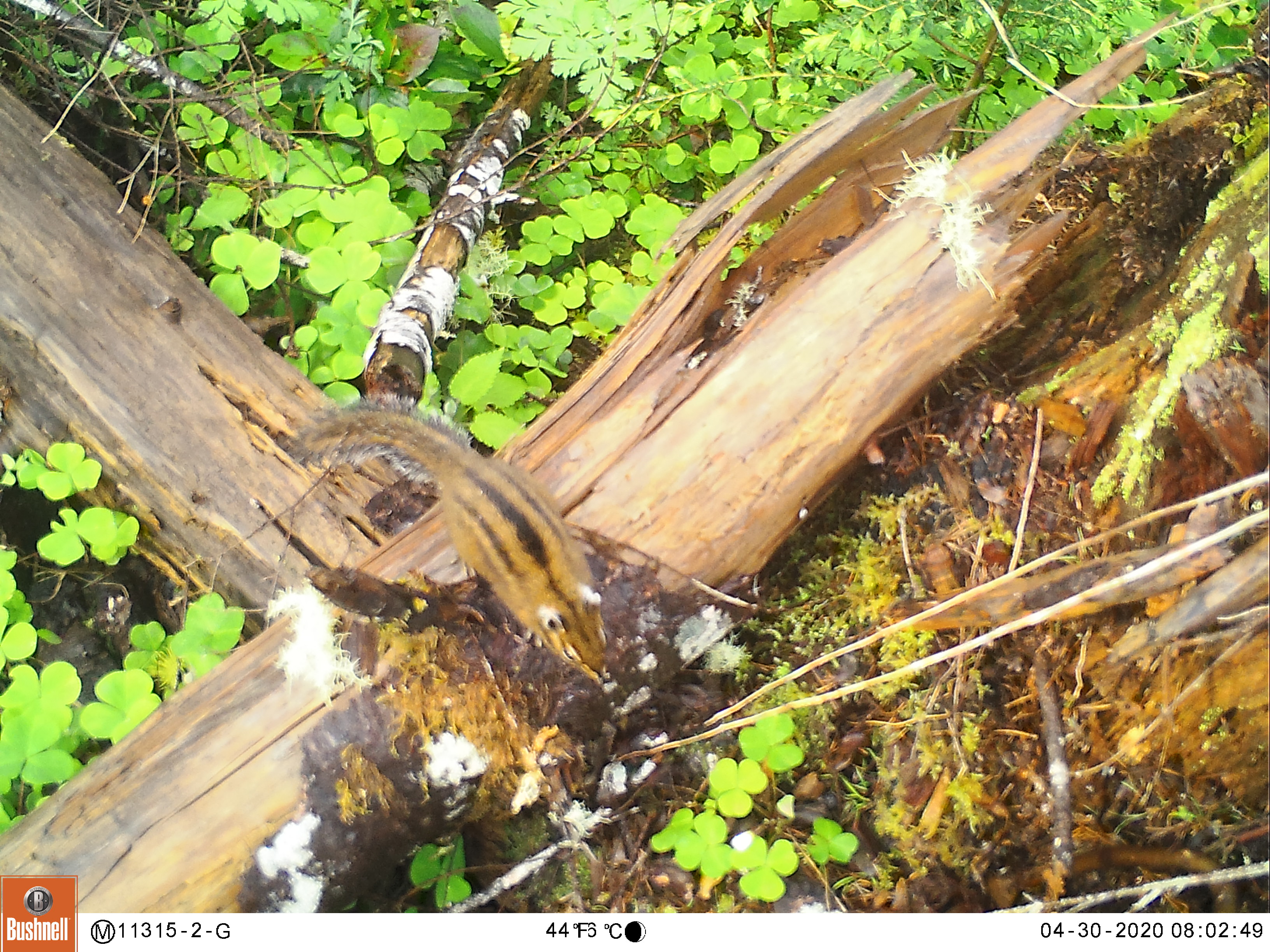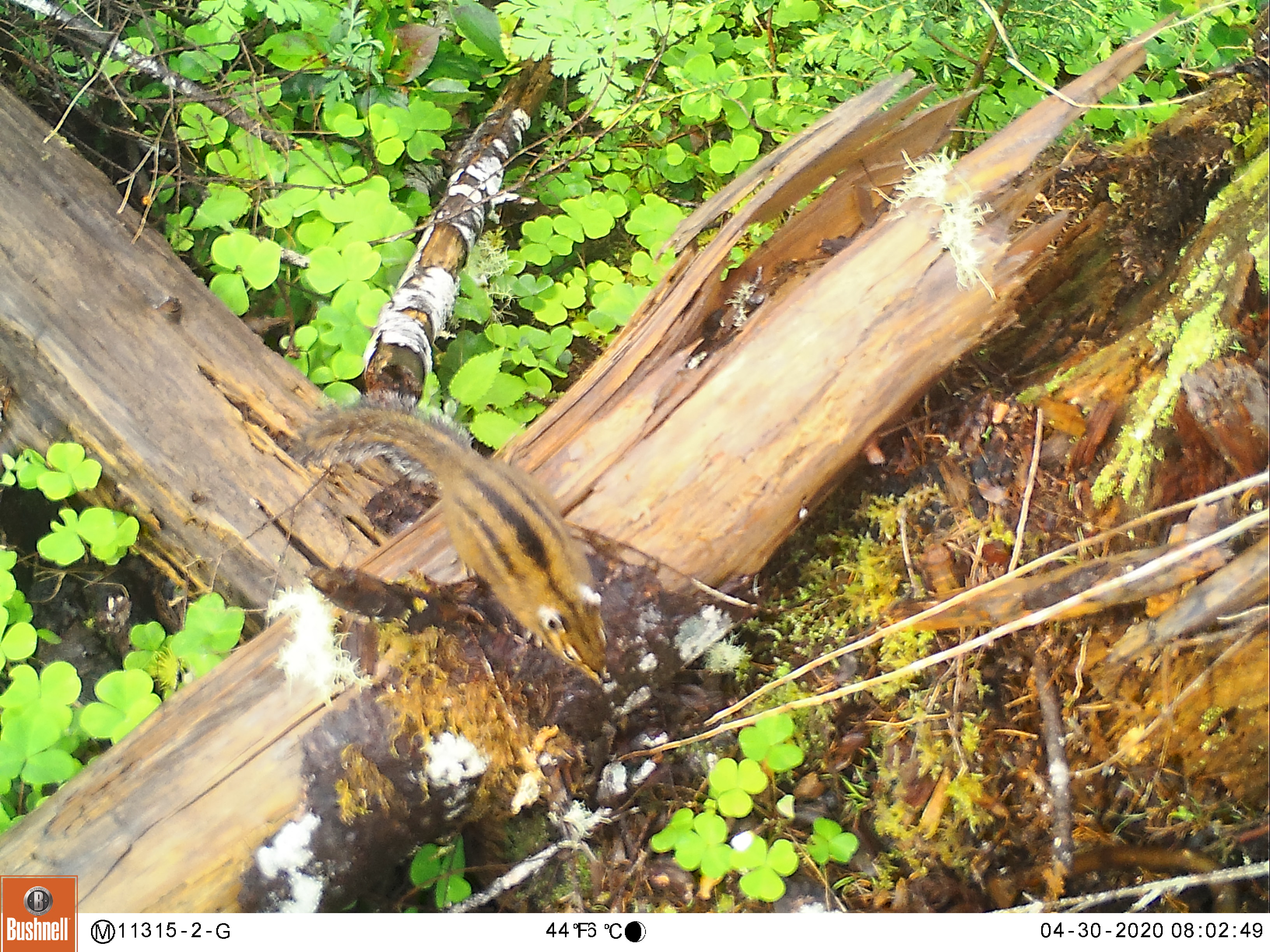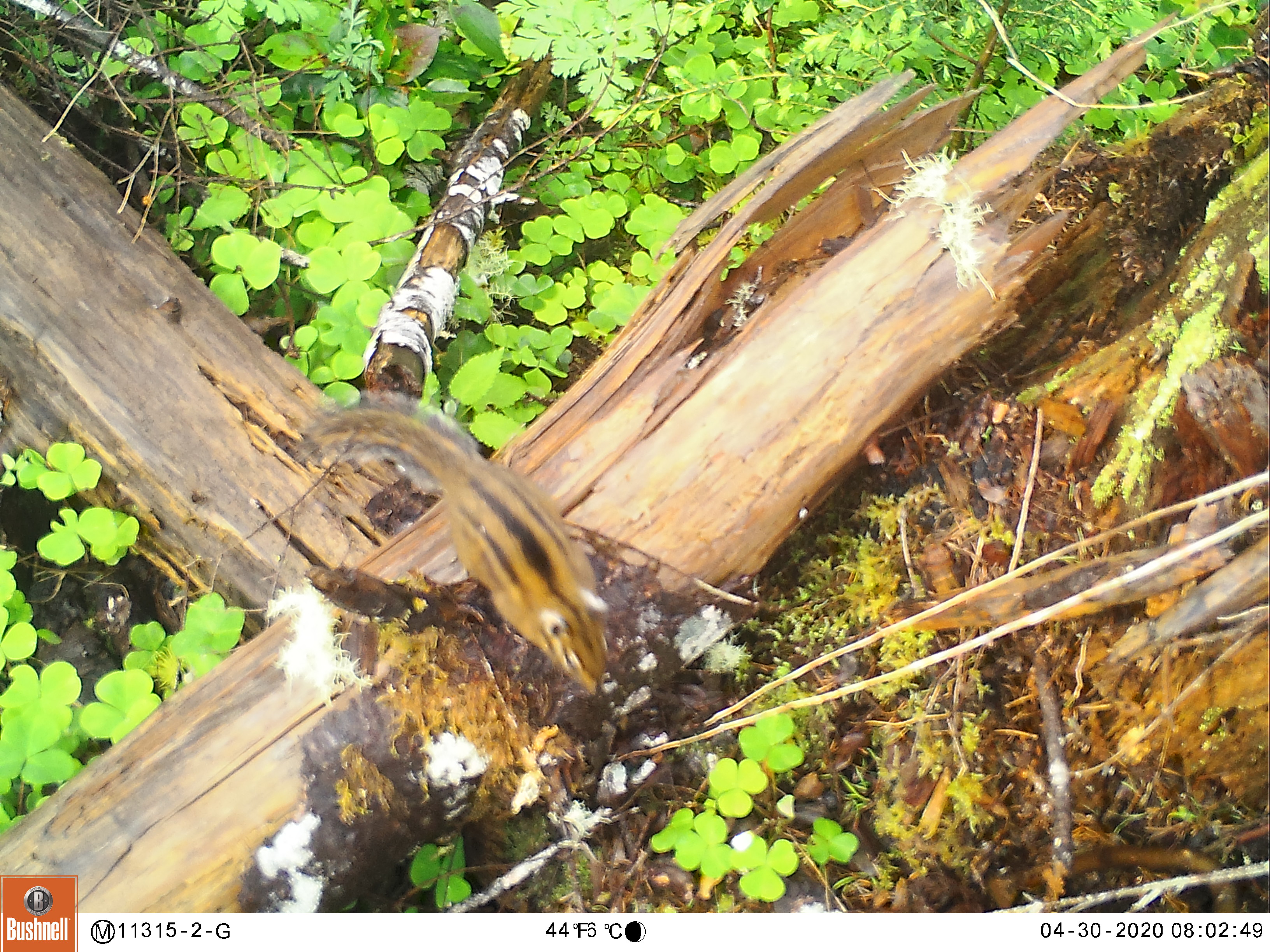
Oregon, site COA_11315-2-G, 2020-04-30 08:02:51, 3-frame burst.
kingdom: Animalia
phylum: Chordata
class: Mammalia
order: Rodentia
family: Sciuridae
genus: Neotamias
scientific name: Neotamias townsendii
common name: townsend's chipmunk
Townsend's chipmunk (Neotamias townsendii).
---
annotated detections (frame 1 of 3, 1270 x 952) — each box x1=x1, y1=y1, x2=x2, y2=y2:
townsend's chipmunk: x1=283, y1=377, x2=609, y2=693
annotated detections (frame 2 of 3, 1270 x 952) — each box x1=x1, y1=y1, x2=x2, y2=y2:
townsend's chipmunk: x1=287, y1=386, x2=611, y2=699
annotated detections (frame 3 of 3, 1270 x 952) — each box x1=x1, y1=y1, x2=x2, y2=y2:
townsend's chipmunk: x1=295, y1=376, x2=615, y2=706